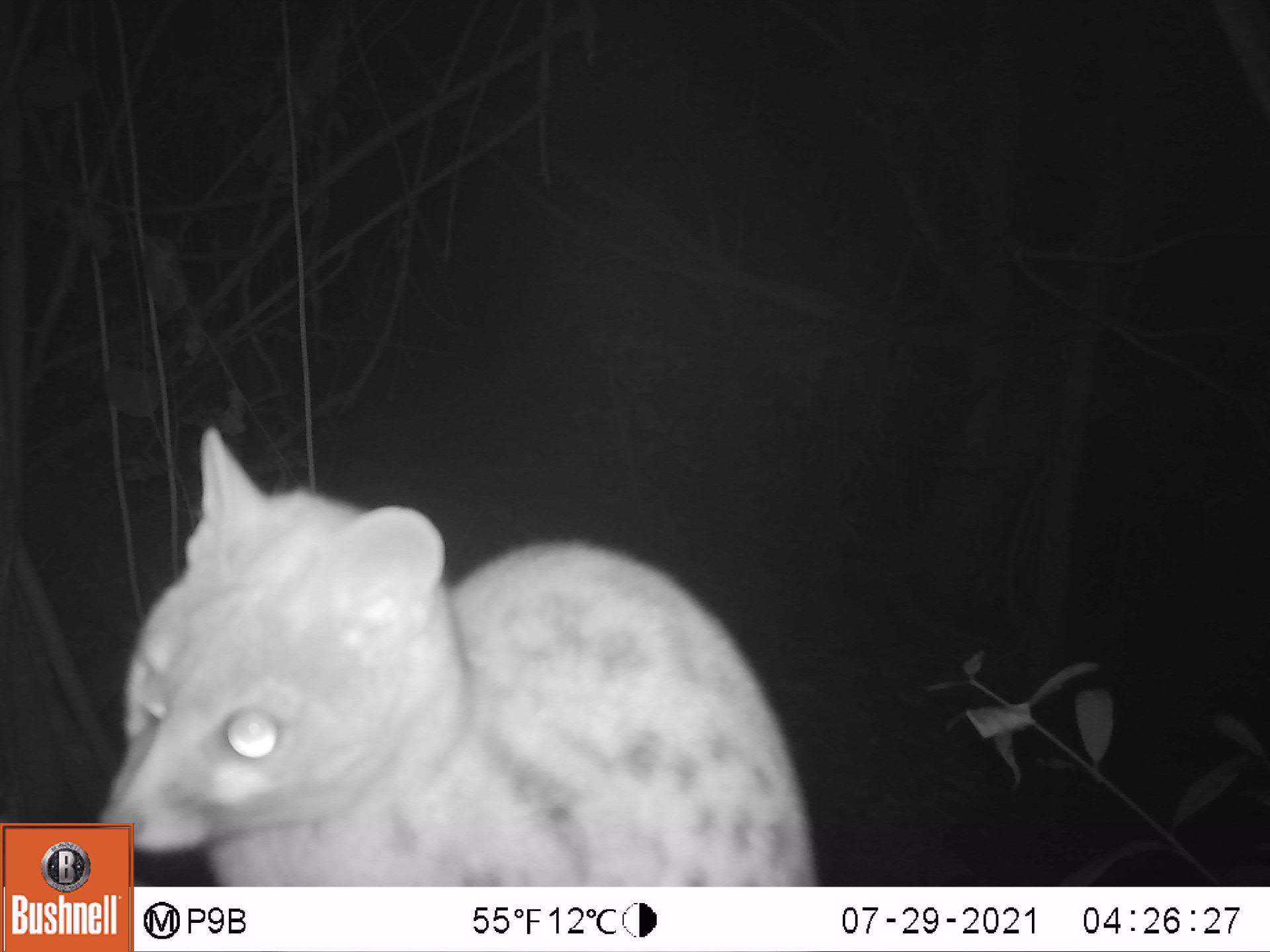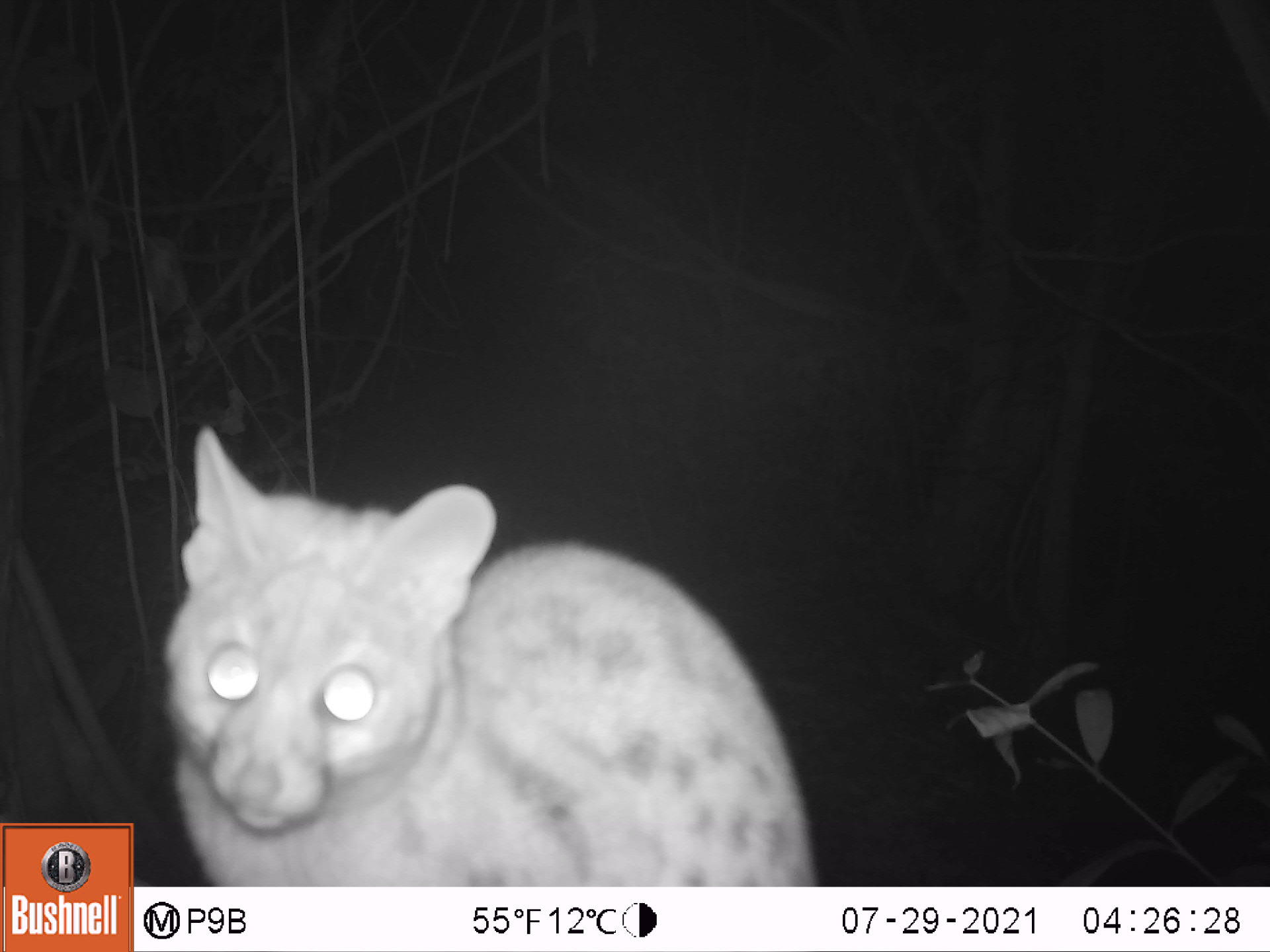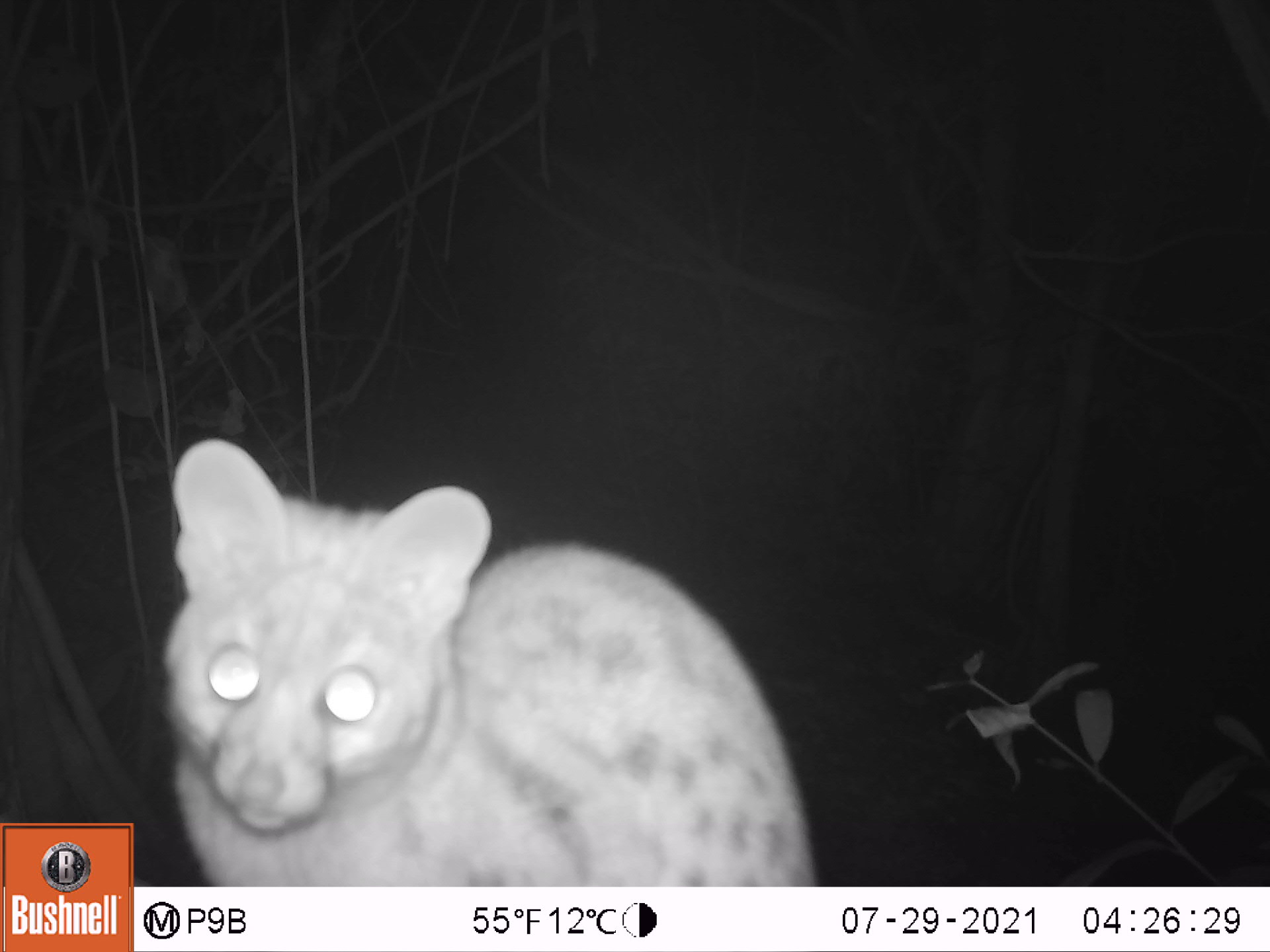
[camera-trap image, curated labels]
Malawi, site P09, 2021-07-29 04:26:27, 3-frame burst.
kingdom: Animalia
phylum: Chordata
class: Mammalia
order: Carnivora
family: Viverridae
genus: Genetta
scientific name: Genetta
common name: genet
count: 1